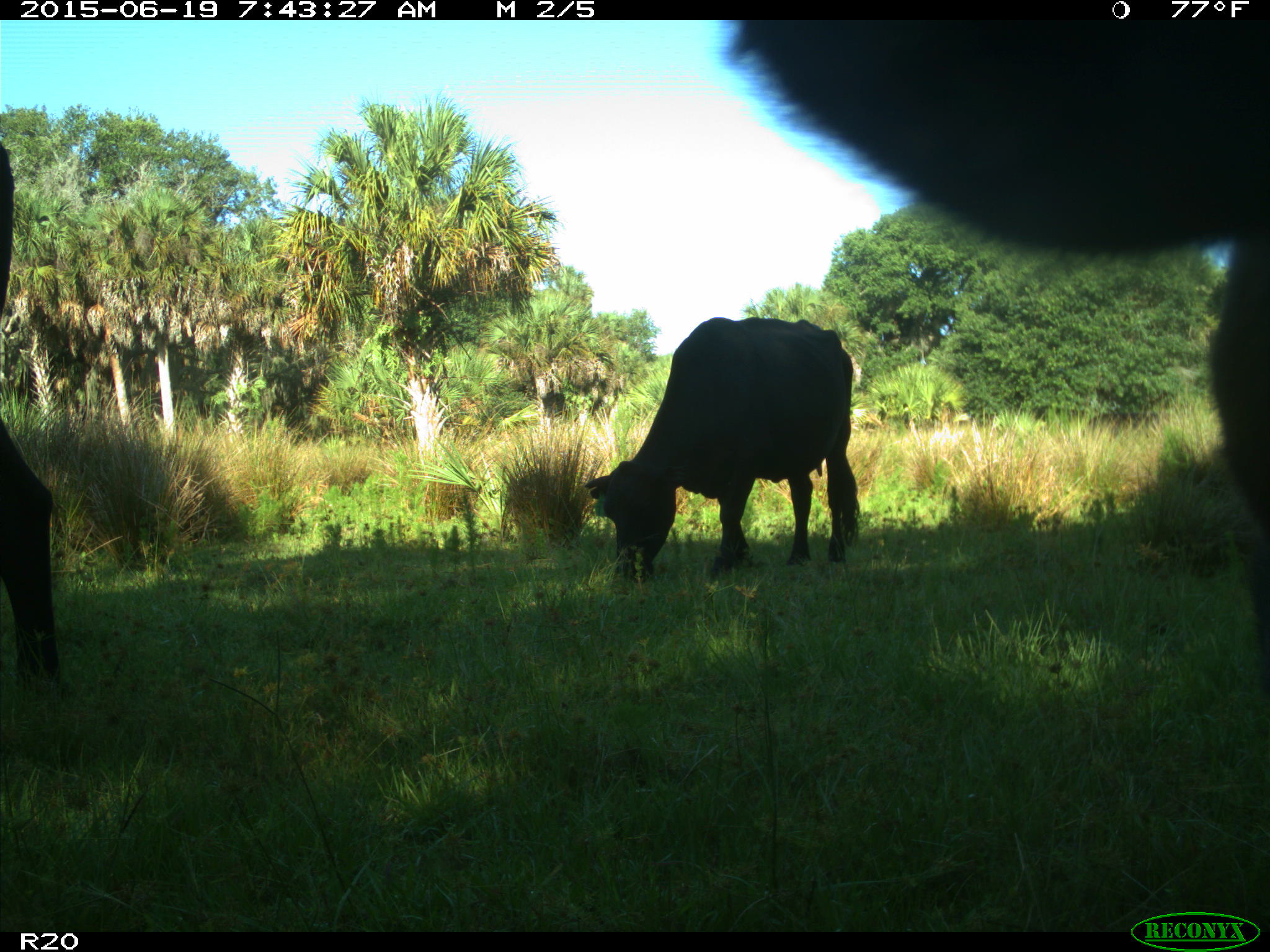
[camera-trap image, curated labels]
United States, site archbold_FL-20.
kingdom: Animalia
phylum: Chordata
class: Mammalia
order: Artiodactyla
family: Bovidae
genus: Bos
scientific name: Bos taurus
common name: domestic cow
Bos taurus (domestic cow).